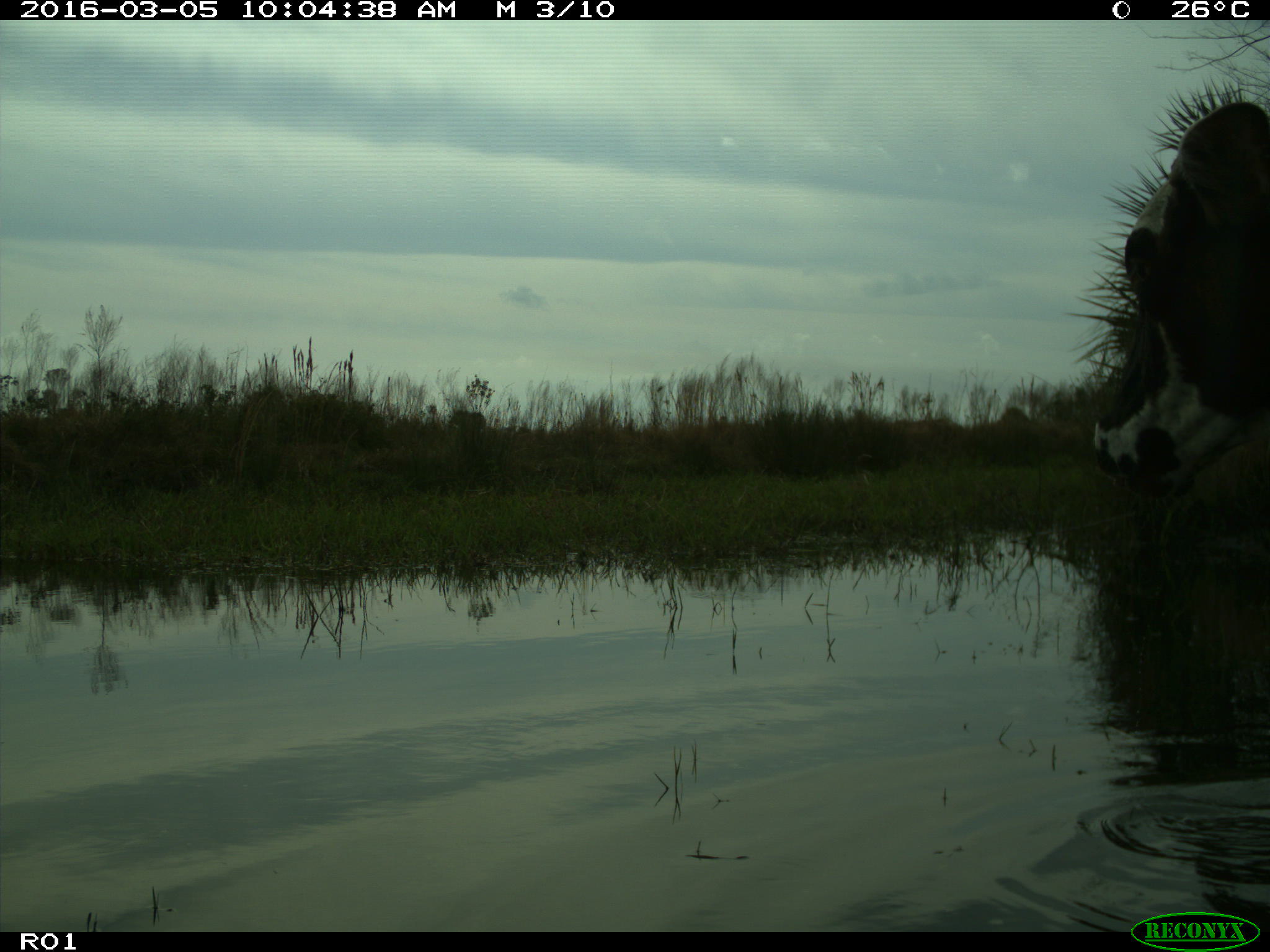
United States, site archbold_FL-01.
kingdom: Animalia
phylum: Chordata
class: Mammalia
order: Artiodactyla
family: Bovidae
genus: Bos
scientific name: Bos taurus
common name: domestic cow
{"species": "Bos taurus (domestic cow)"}